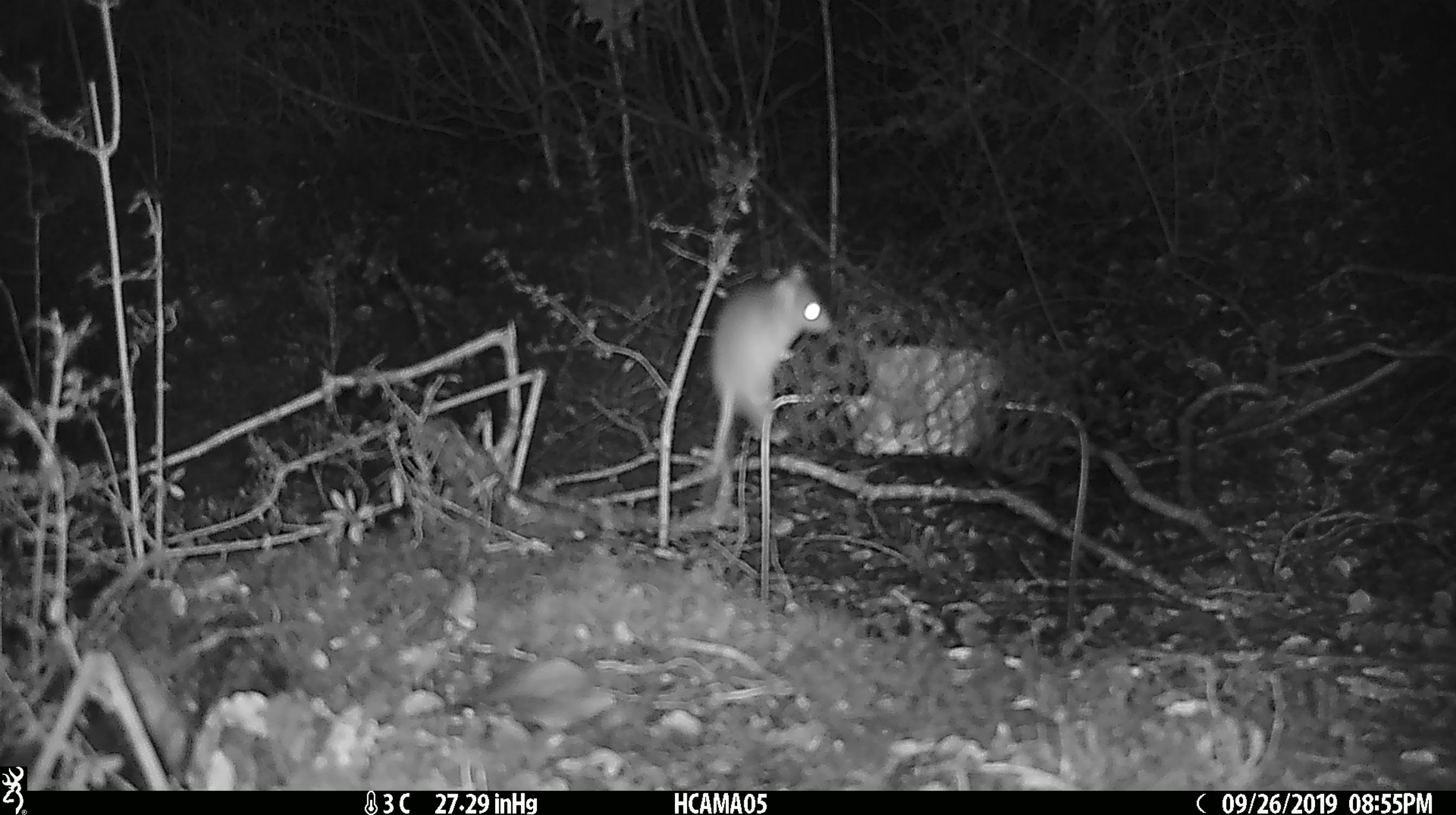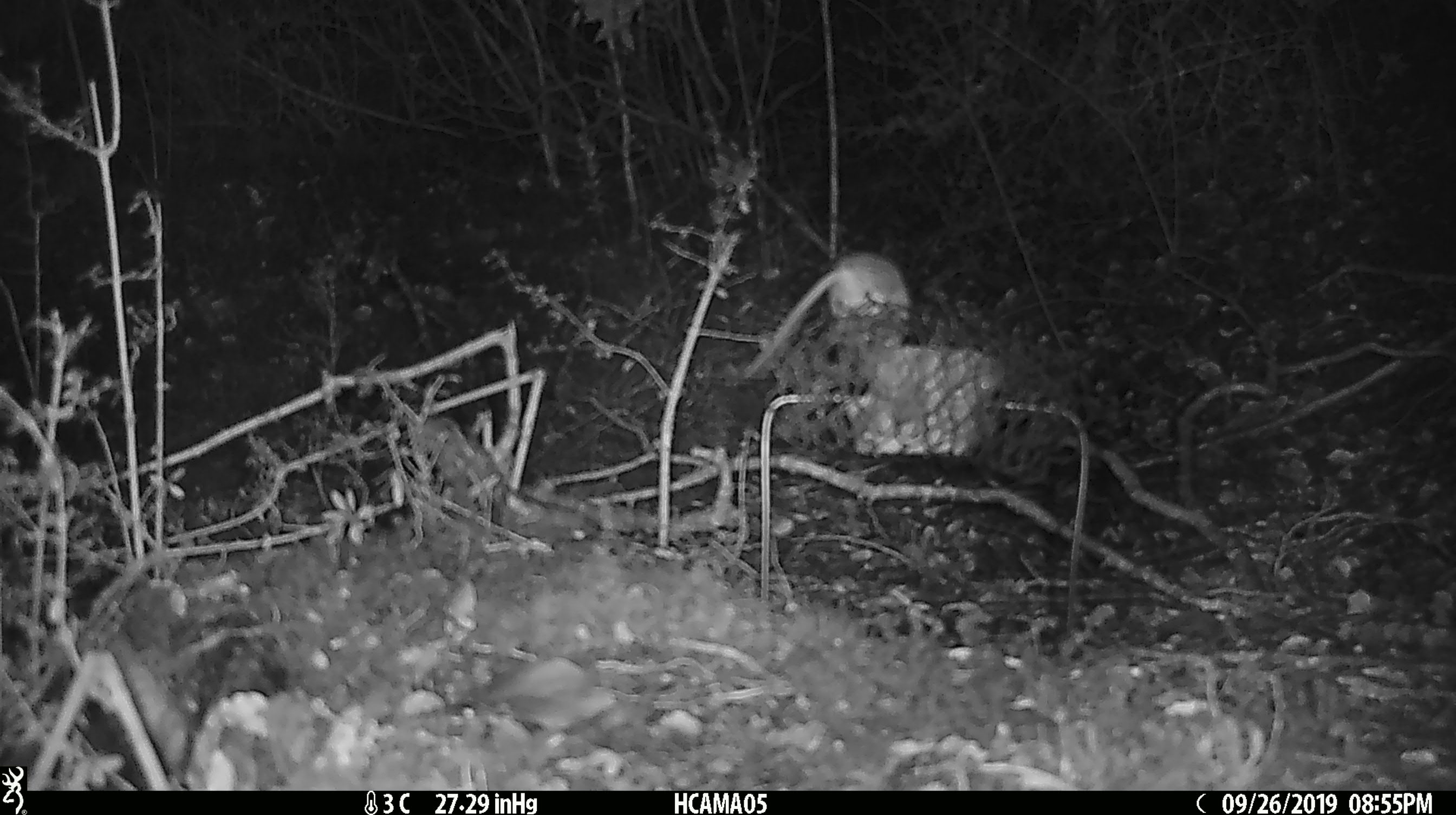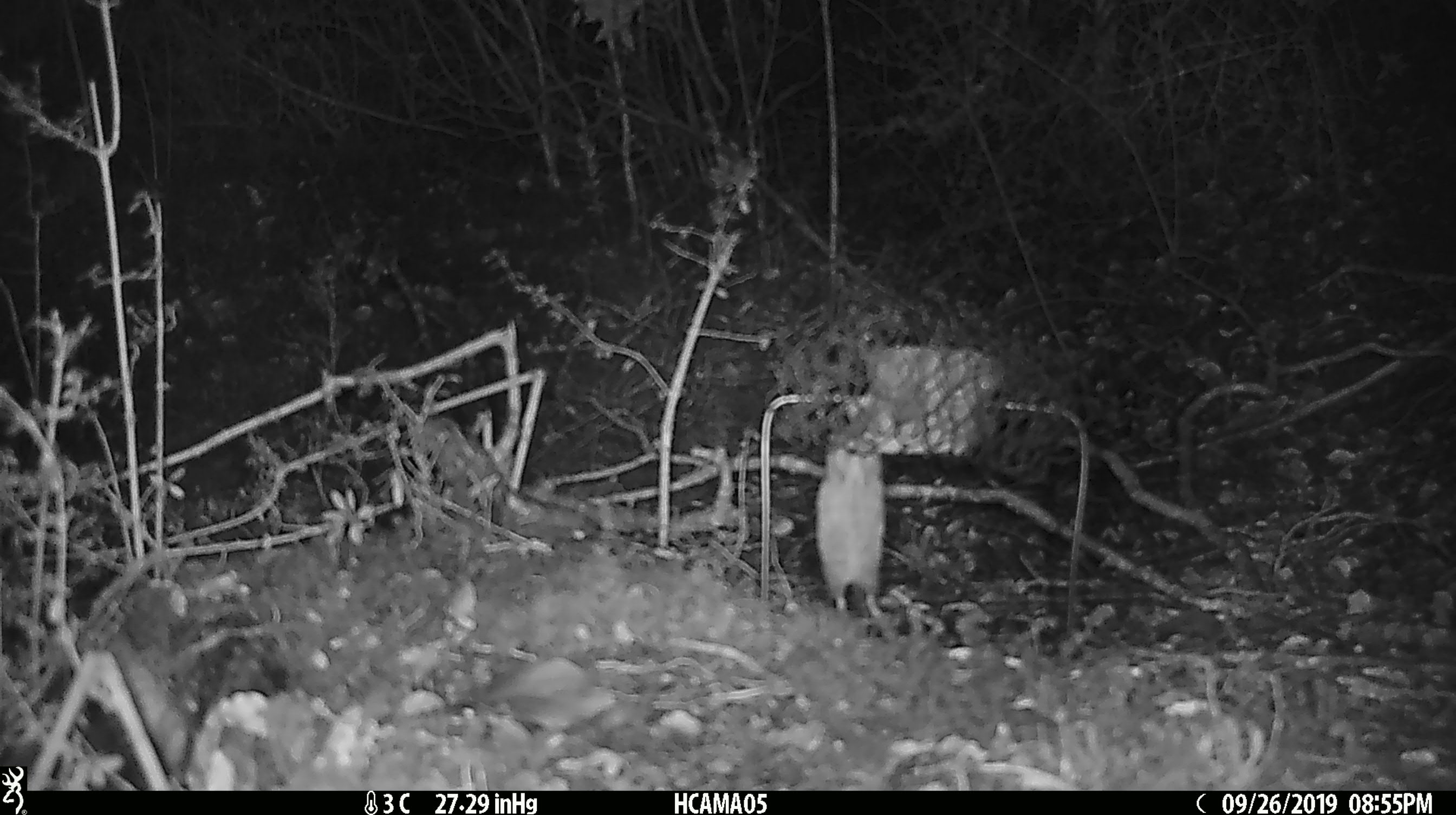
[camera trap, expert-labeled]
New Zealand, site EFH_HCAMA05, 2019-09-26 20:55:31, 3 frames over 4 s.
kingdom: Animalia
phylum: Chordata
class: Mammalia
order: Rodentia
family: Muridae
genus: Mus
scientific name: Mus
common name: mouse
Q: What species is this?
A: Mouse (Mus).